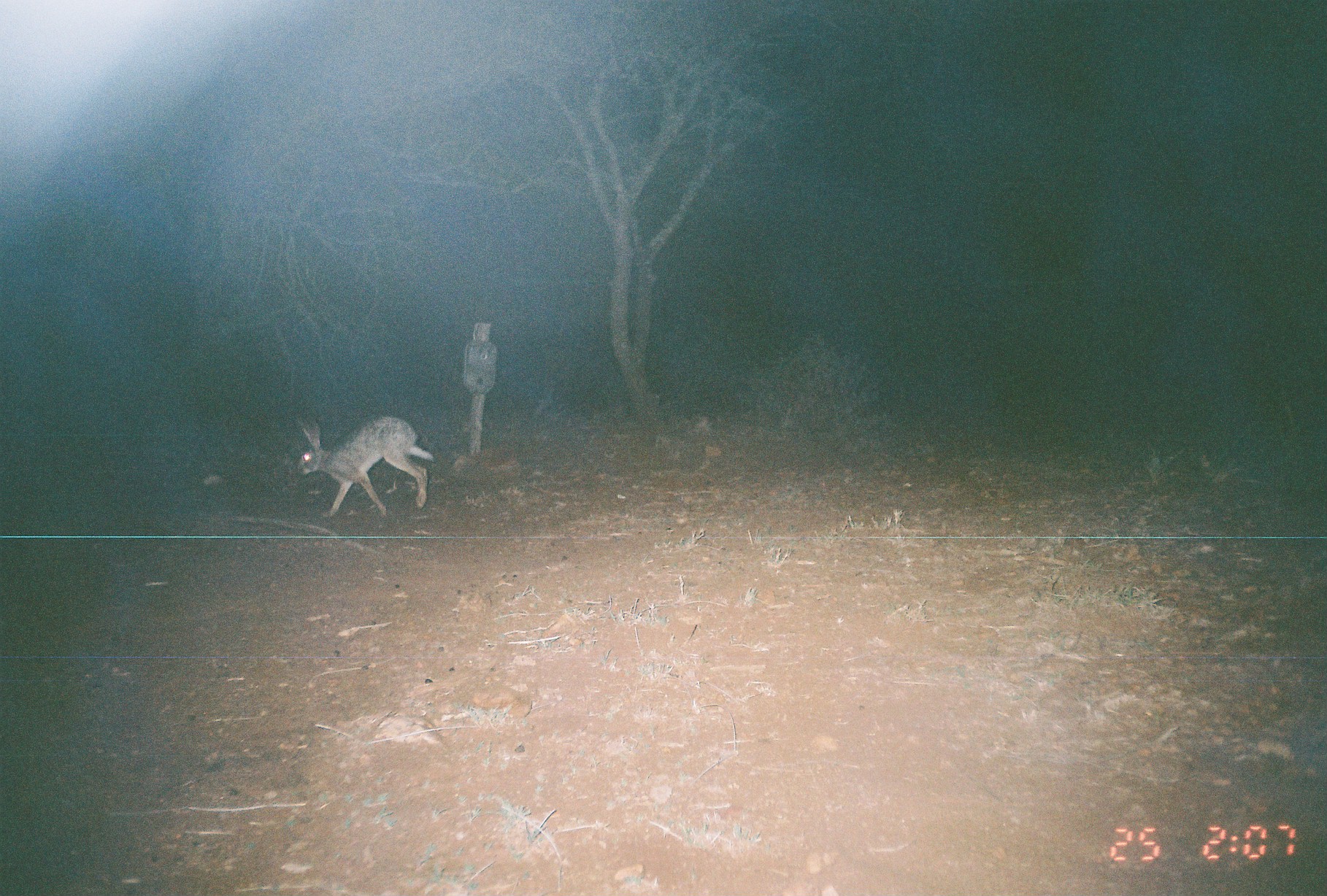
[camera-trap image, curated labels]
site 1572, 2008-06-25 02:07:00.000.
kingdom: Animalia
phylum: Chordata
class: Mammalia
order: Lagomorpha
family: Leporidae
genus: Lepus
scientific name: Lepus saxatilis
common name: scrub hare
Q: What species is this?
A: Lepus saxatilis (scrub hare).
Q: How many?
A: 1.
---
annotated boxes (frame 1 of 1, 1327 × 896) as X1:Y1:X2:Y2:
lepus saxatilis: 297:416:434:519